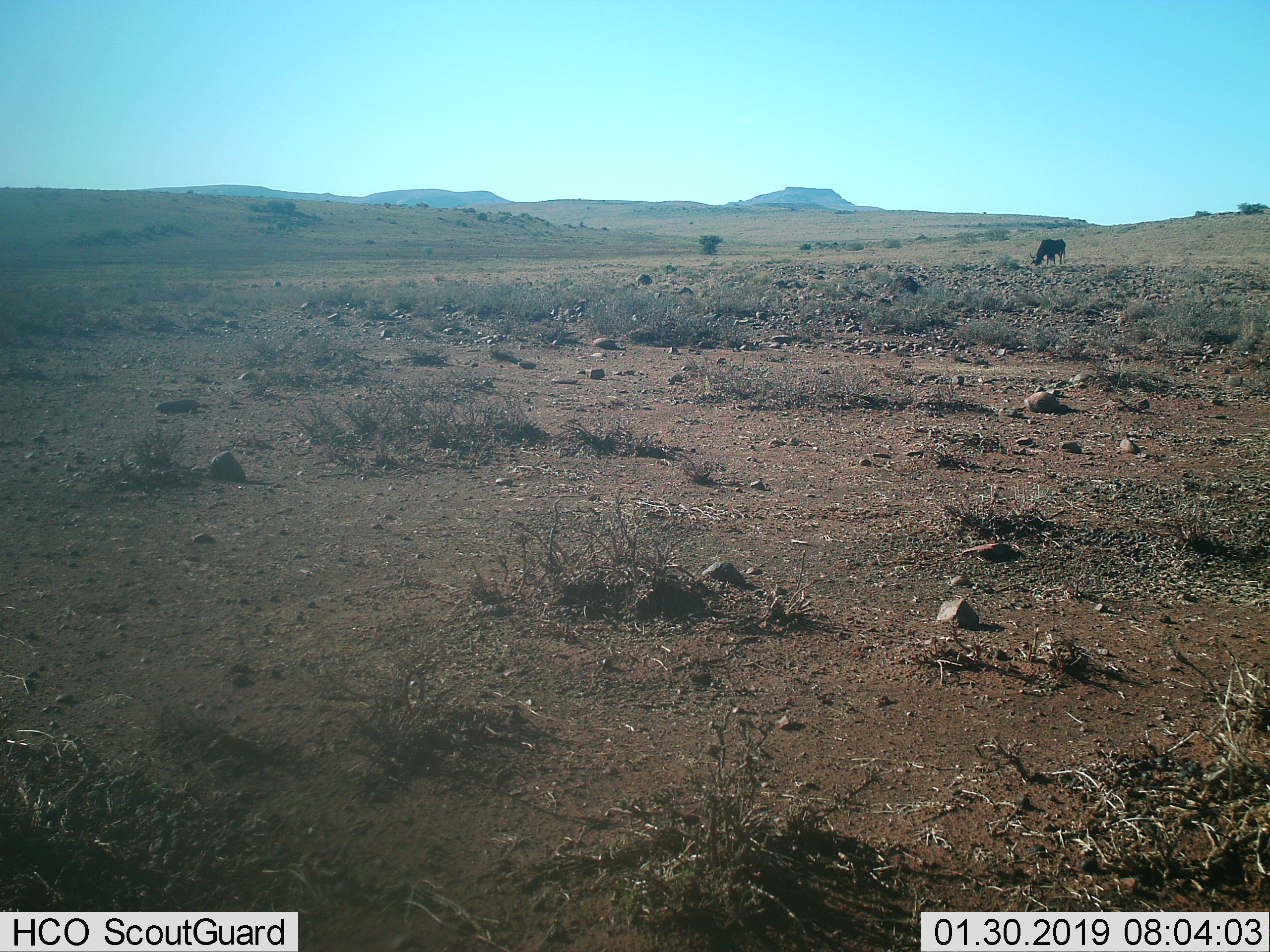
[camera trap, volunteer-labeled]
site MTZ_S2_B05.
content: unidentified animal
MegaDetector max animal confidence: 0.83